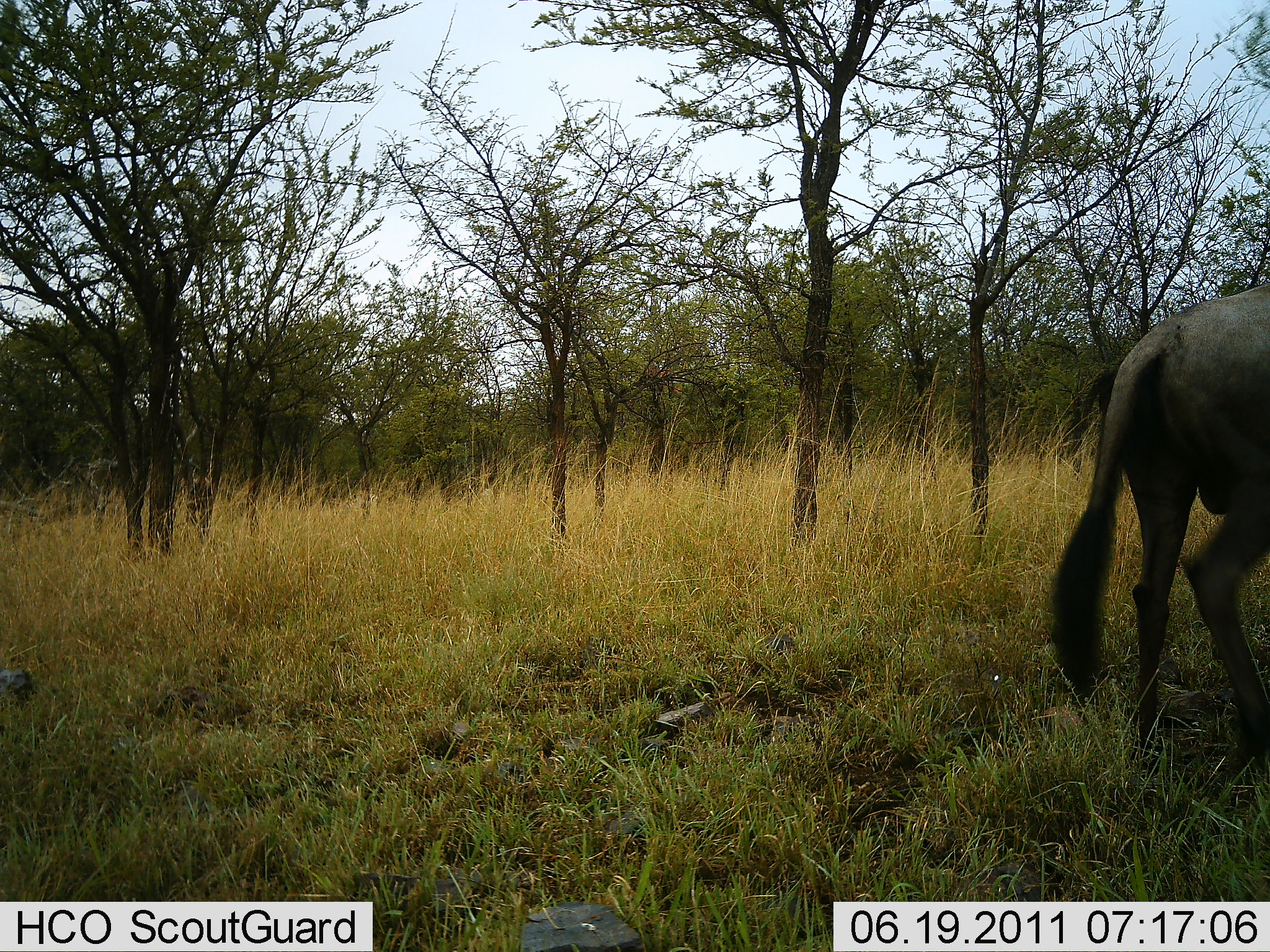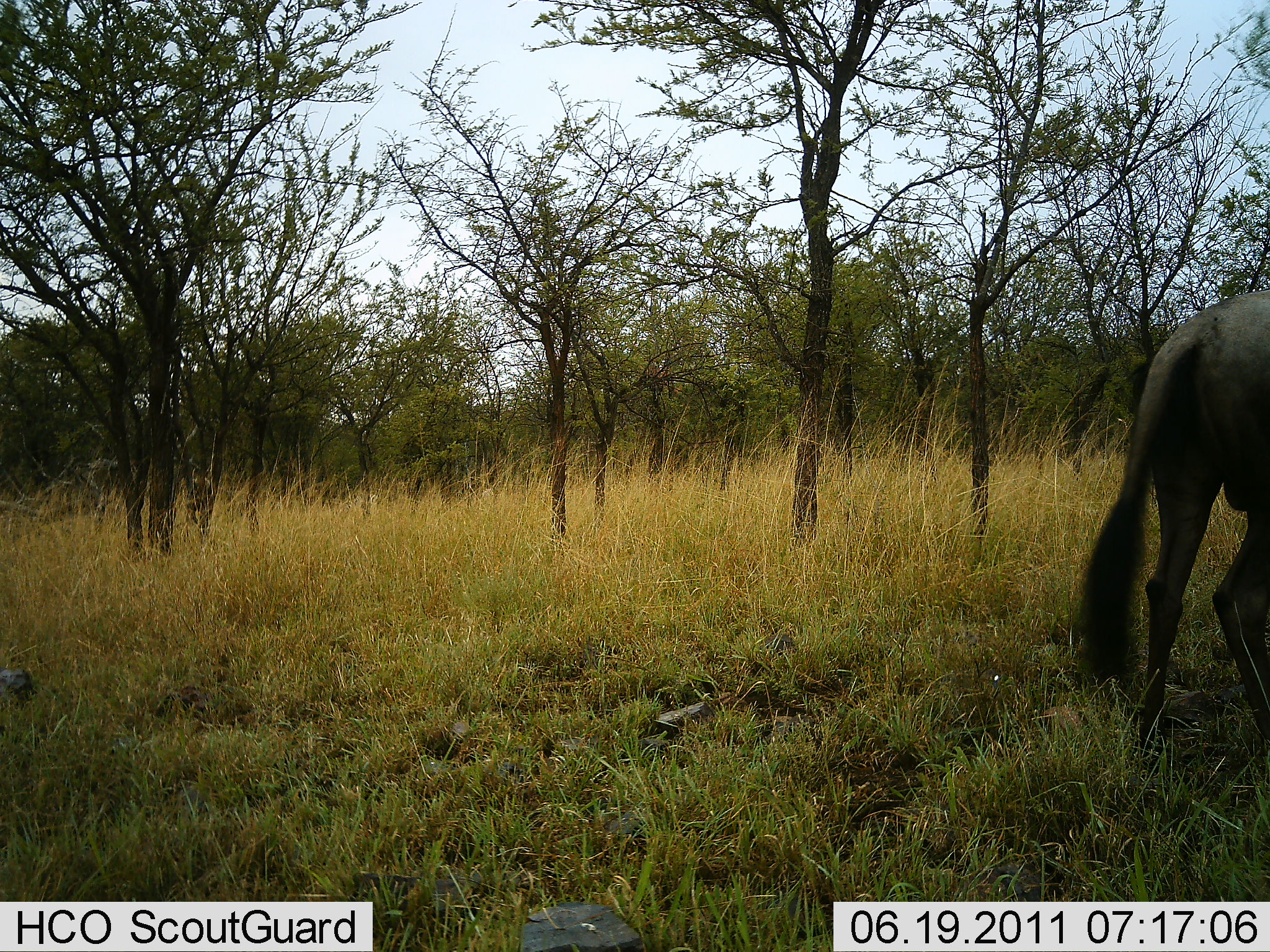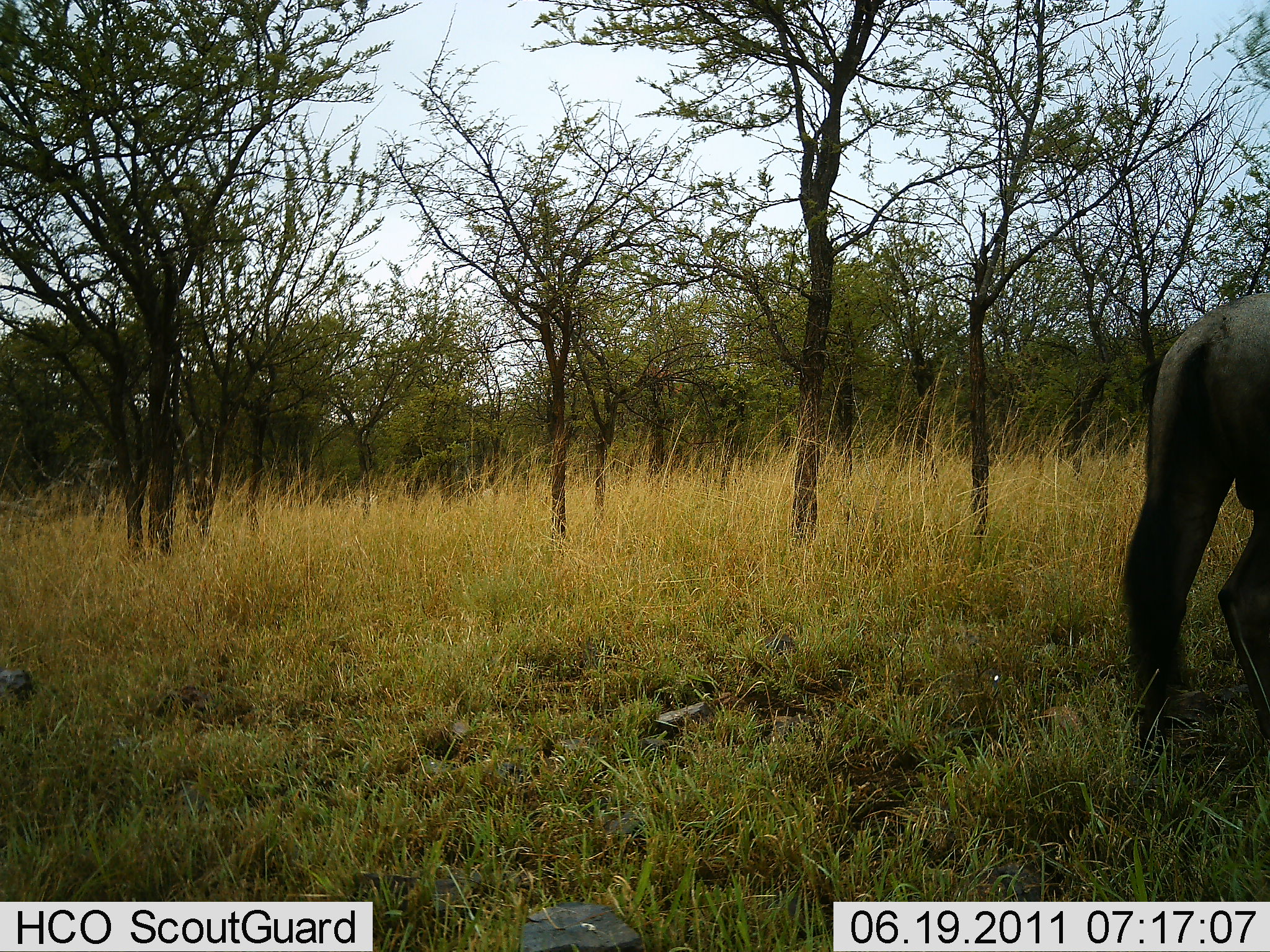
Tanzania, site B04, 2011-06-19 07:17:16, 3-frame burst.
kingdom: Animalia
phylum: Chordata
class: Mammalia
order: Artiodactyla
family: Bovidae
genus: Connochaetes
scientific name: Connochaetes taurinus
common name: blue wildebeest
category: wildebeest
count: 1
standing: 55%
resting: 0%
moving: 45%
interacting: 0%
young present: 0%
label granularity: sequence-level